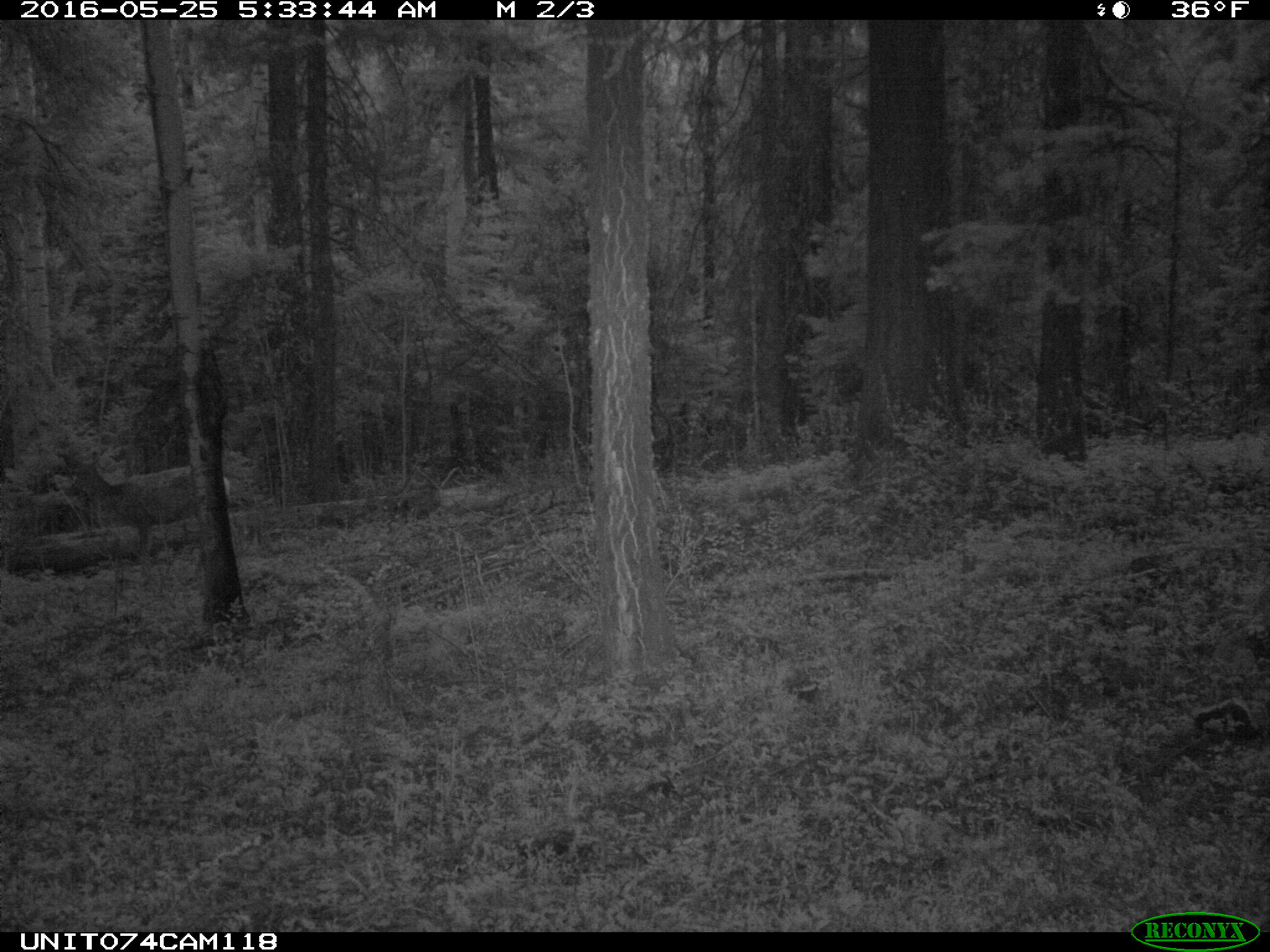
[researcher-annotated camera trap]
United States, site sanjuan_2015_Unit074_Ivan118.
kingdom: Animalia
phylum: Chordata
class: Mammalia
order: Artiodactyla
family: Cervidae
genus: Odocoileus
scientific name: Odocoileus hemionus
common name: mule deer